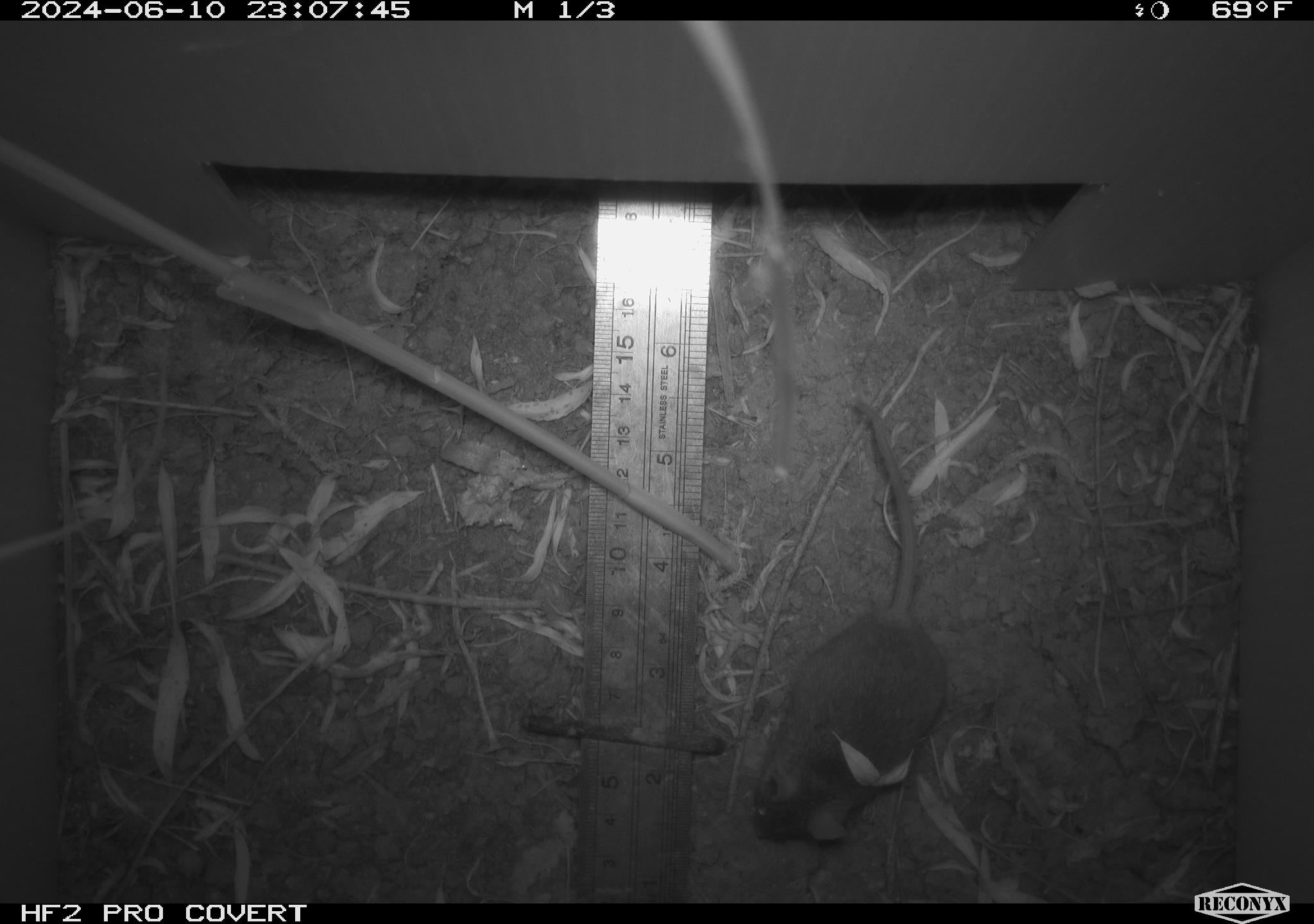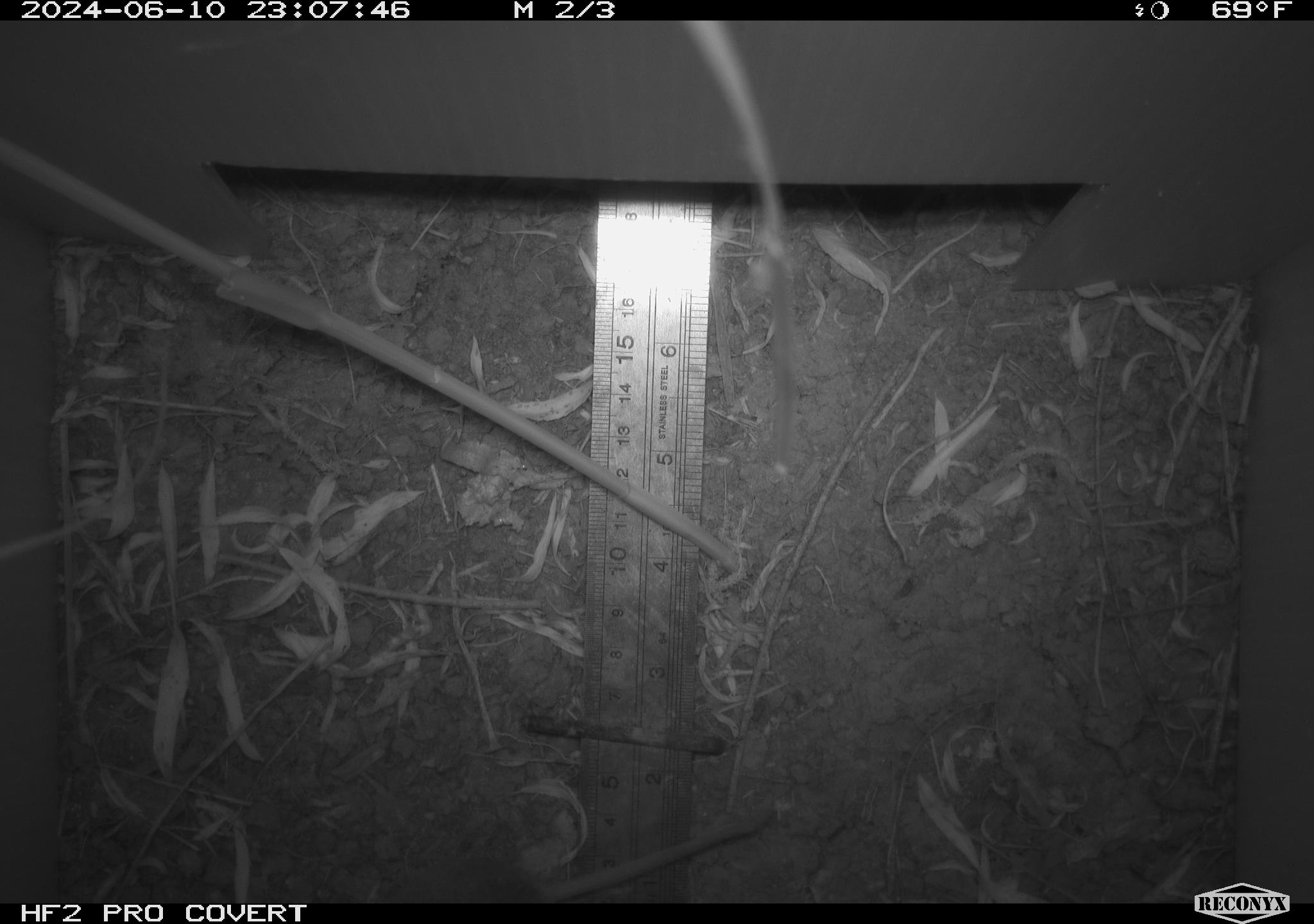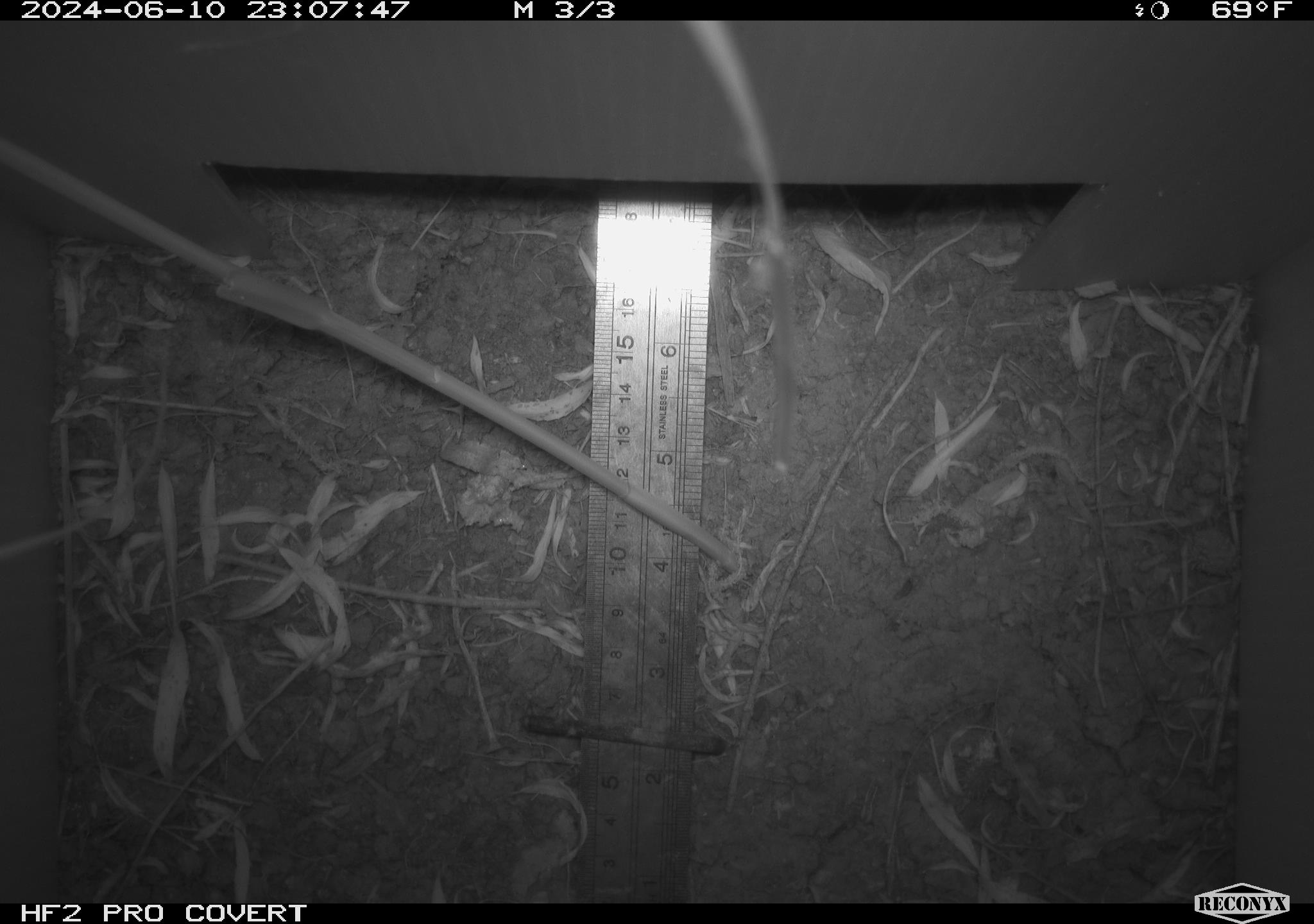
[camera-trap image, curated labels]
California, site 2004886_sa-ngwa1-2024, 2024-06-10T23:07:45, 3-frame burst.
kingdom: Animalia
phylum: Chordata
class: Mammalia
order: Rodentia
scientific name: Rodentia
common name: mouse species